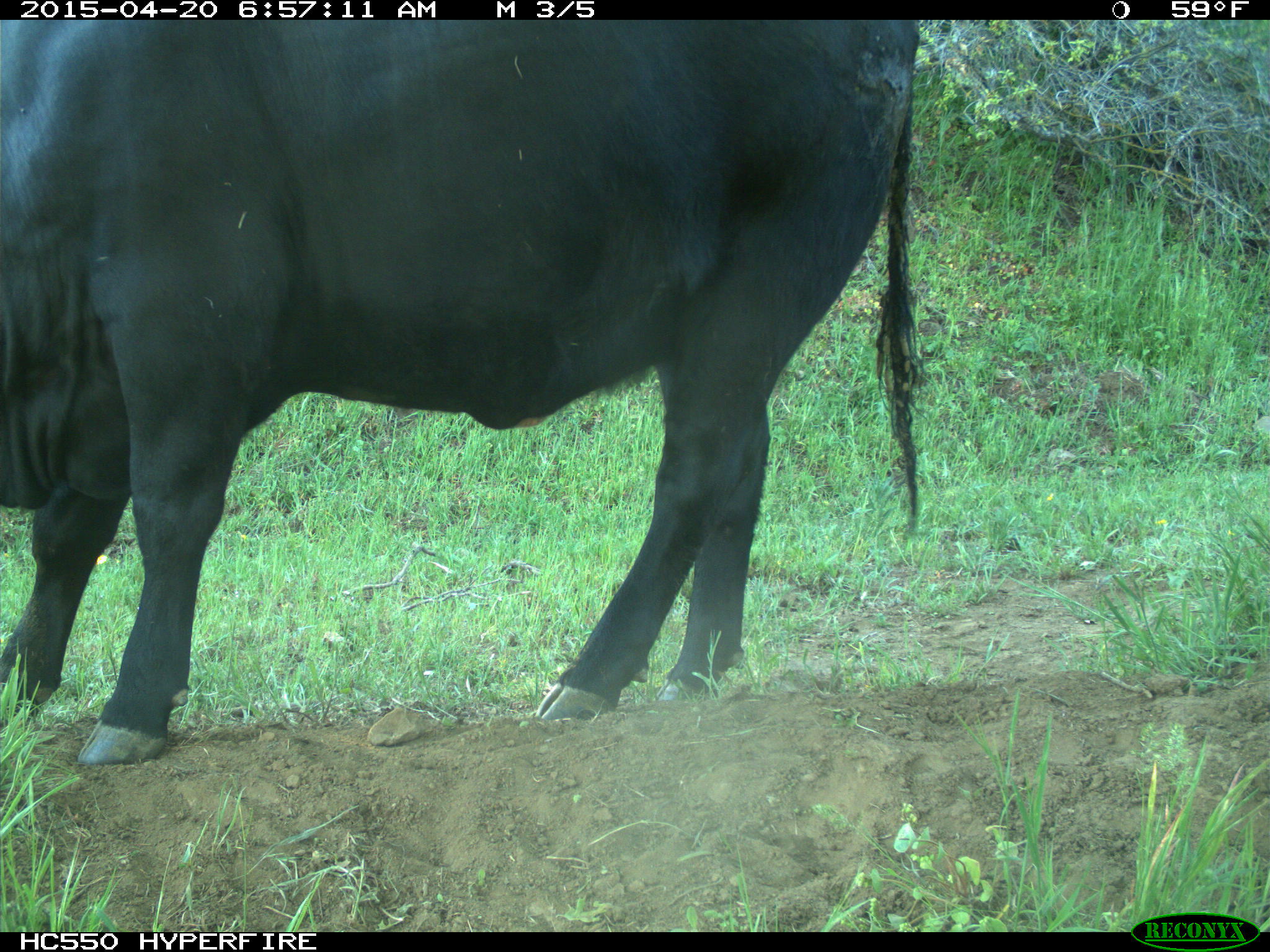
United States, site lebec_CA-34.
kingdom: Animalia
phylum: Chordata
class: Mammalia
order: Artiodactyla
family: Bovidae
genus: Bos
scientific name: Bos taurus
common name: domestic cow